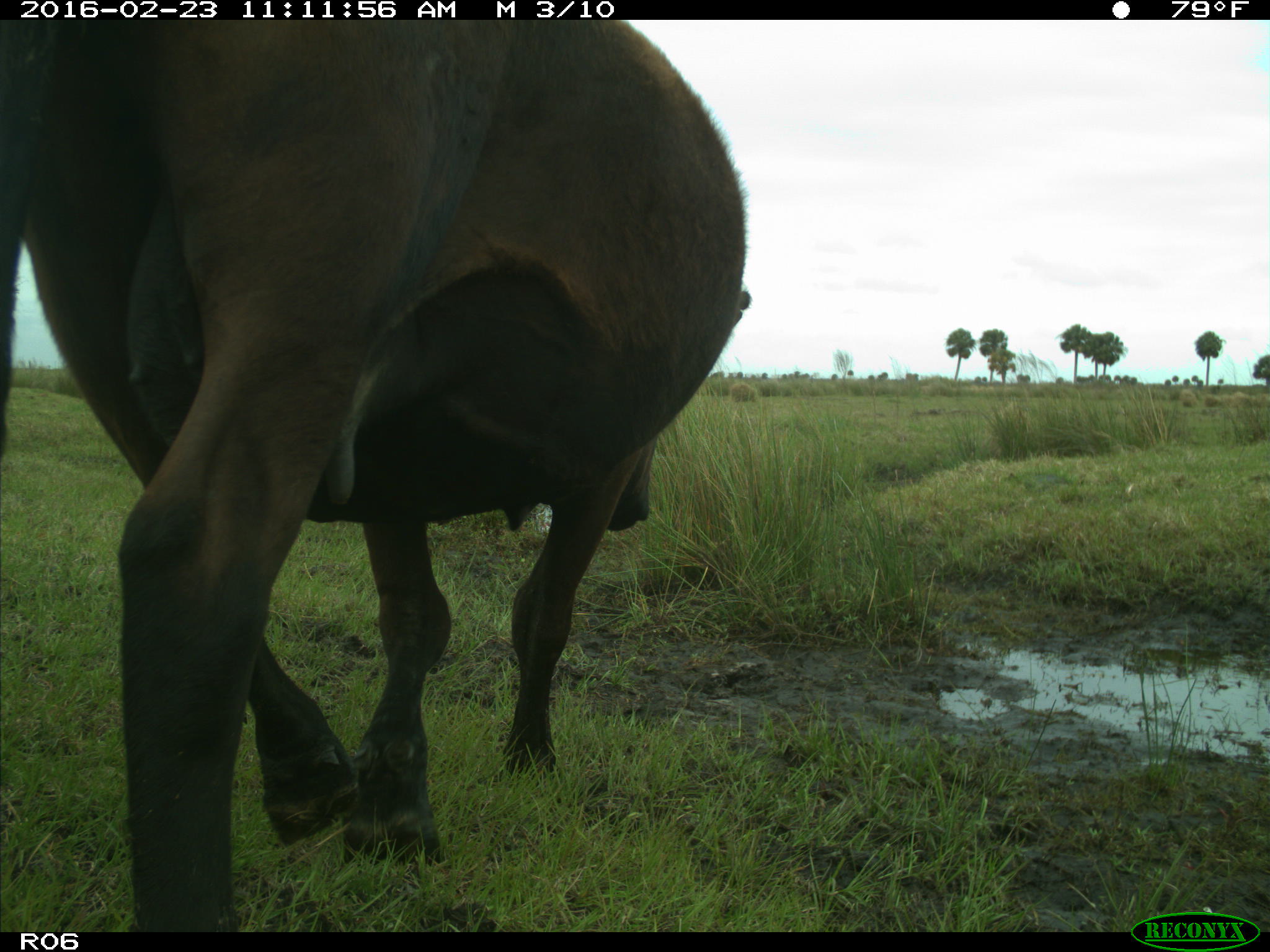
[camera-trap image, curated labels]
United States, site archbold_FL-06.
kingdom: Animalia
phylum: Chordata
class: Mammalia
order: Artiodactyla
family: Bovidae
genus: Bos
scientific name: Bos taurus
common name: domestic cow